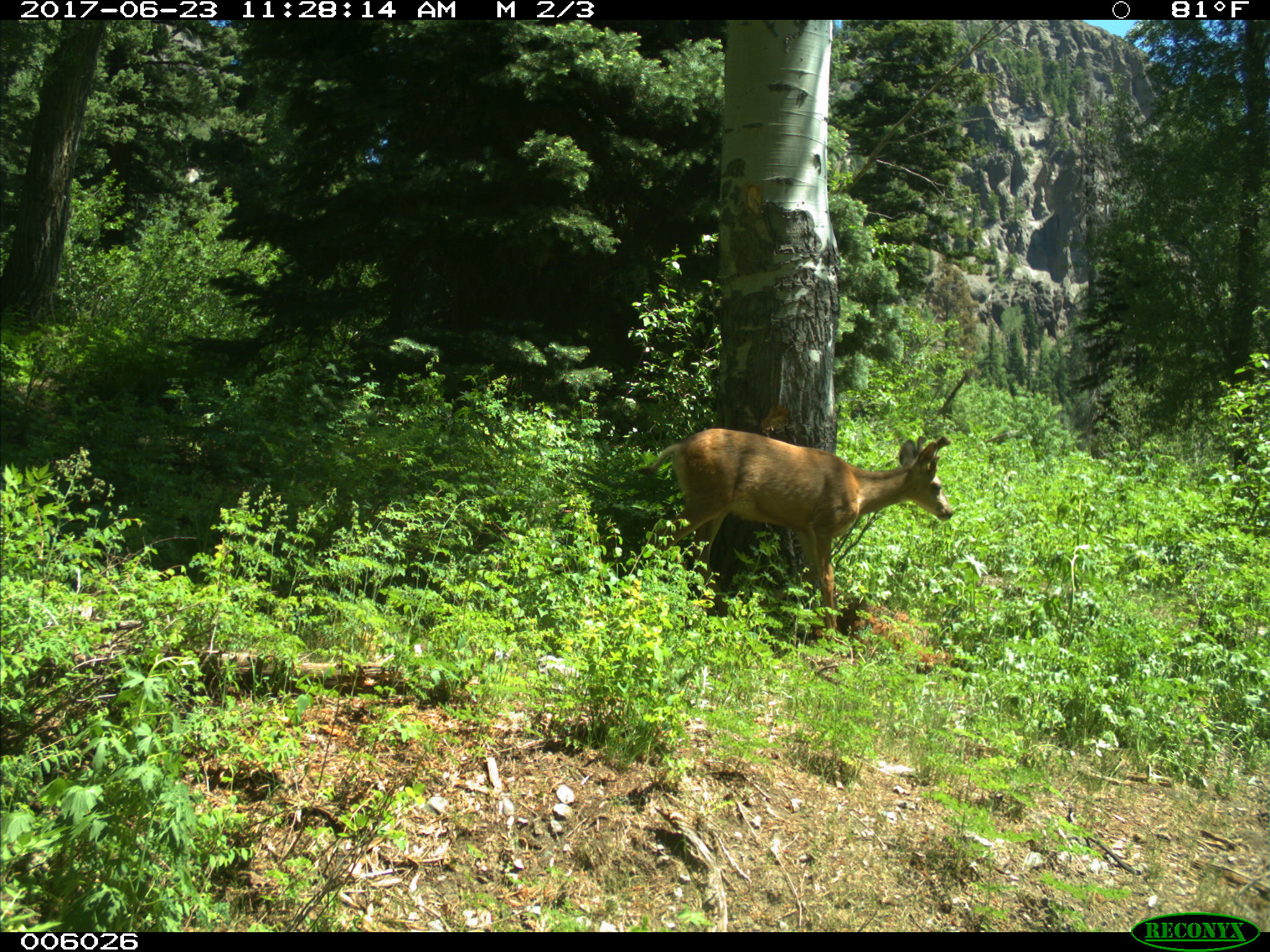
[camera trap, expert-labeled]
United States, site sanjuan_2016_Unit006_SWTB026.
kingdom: Animalia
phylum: Chordata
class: Mammalia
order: Artiodactyla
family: Cervidae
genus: Odocoileus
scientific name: Odocoileus hemionus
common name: mule deer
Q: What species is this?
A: Odocoileus hemionus (mule deer).